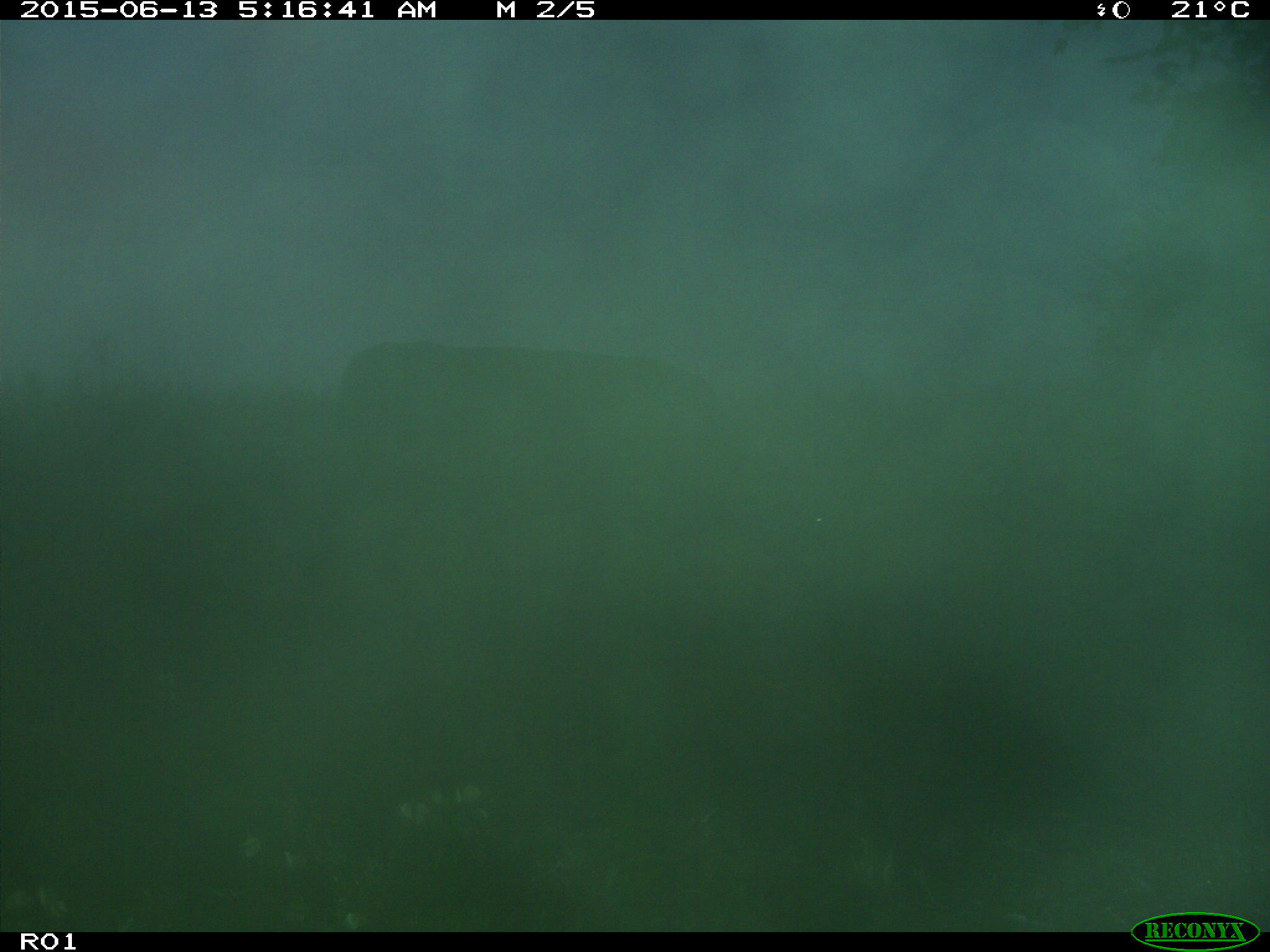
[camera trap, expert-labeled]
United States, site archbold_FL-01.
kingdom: Animalia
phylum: Chordata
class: Mammalia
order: Artiodactyla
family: Bovidae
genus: Bos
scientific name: Bos taurus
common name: domestic cow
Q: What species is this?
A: Bos taurus (domestic cow).